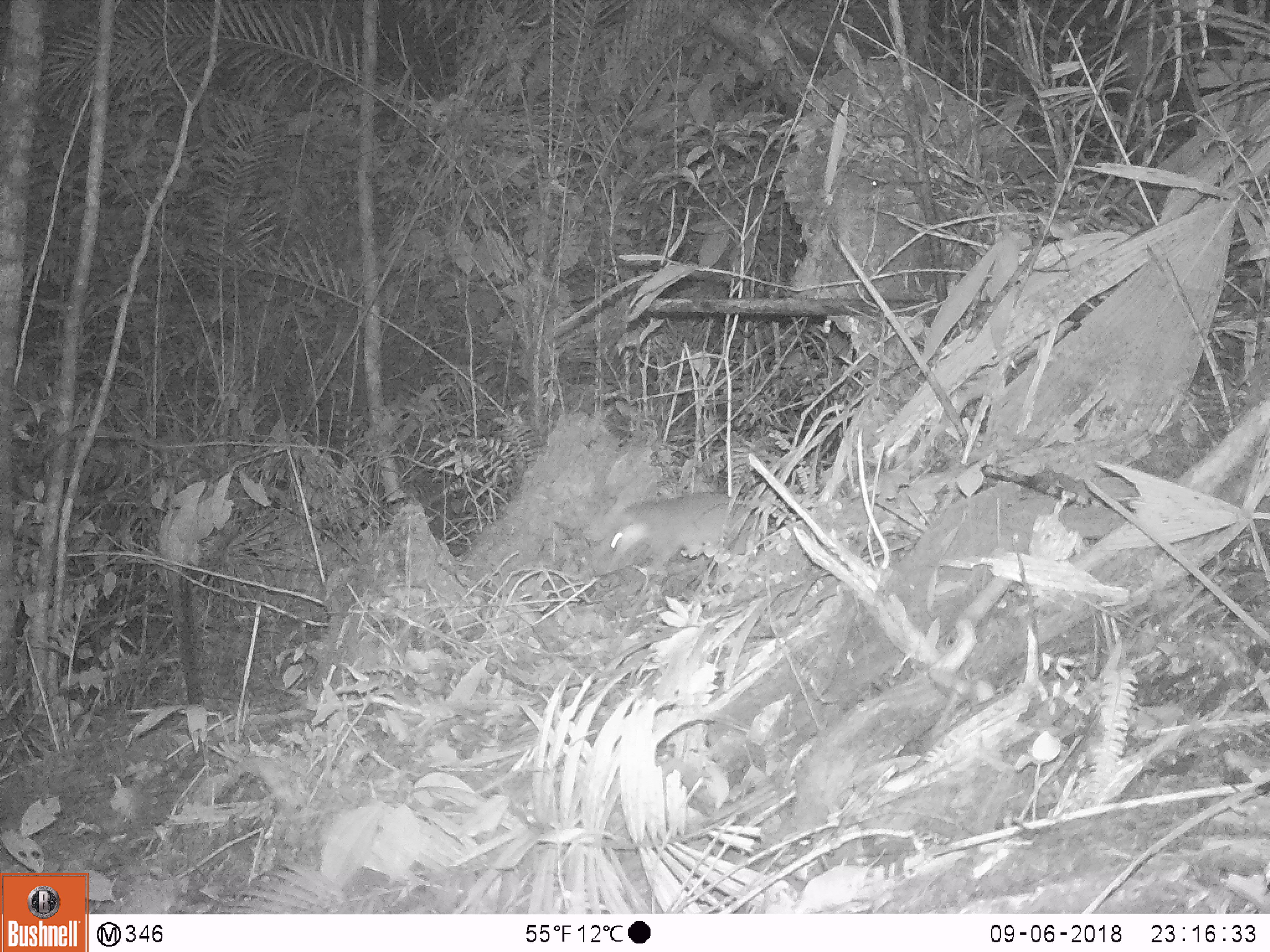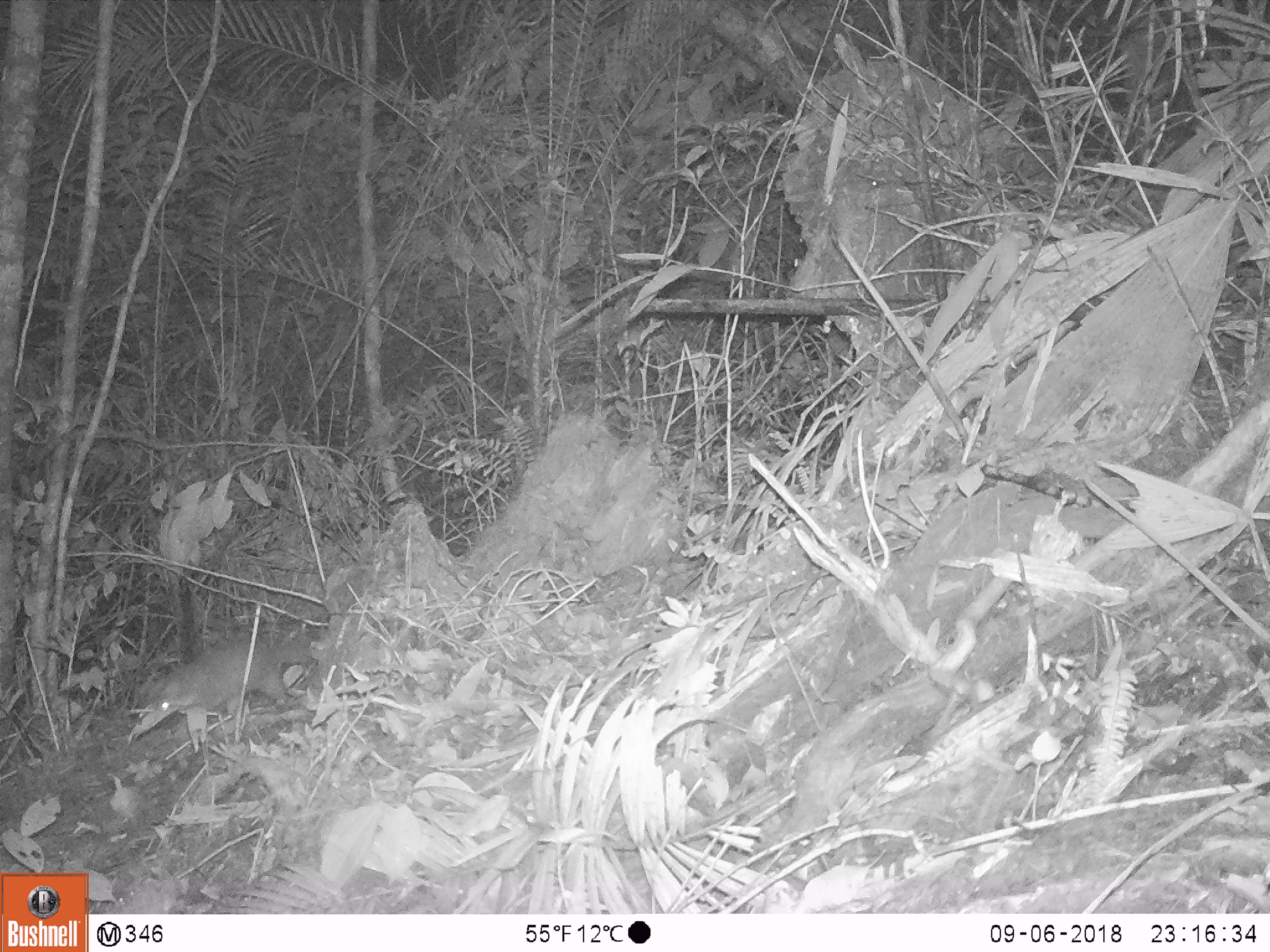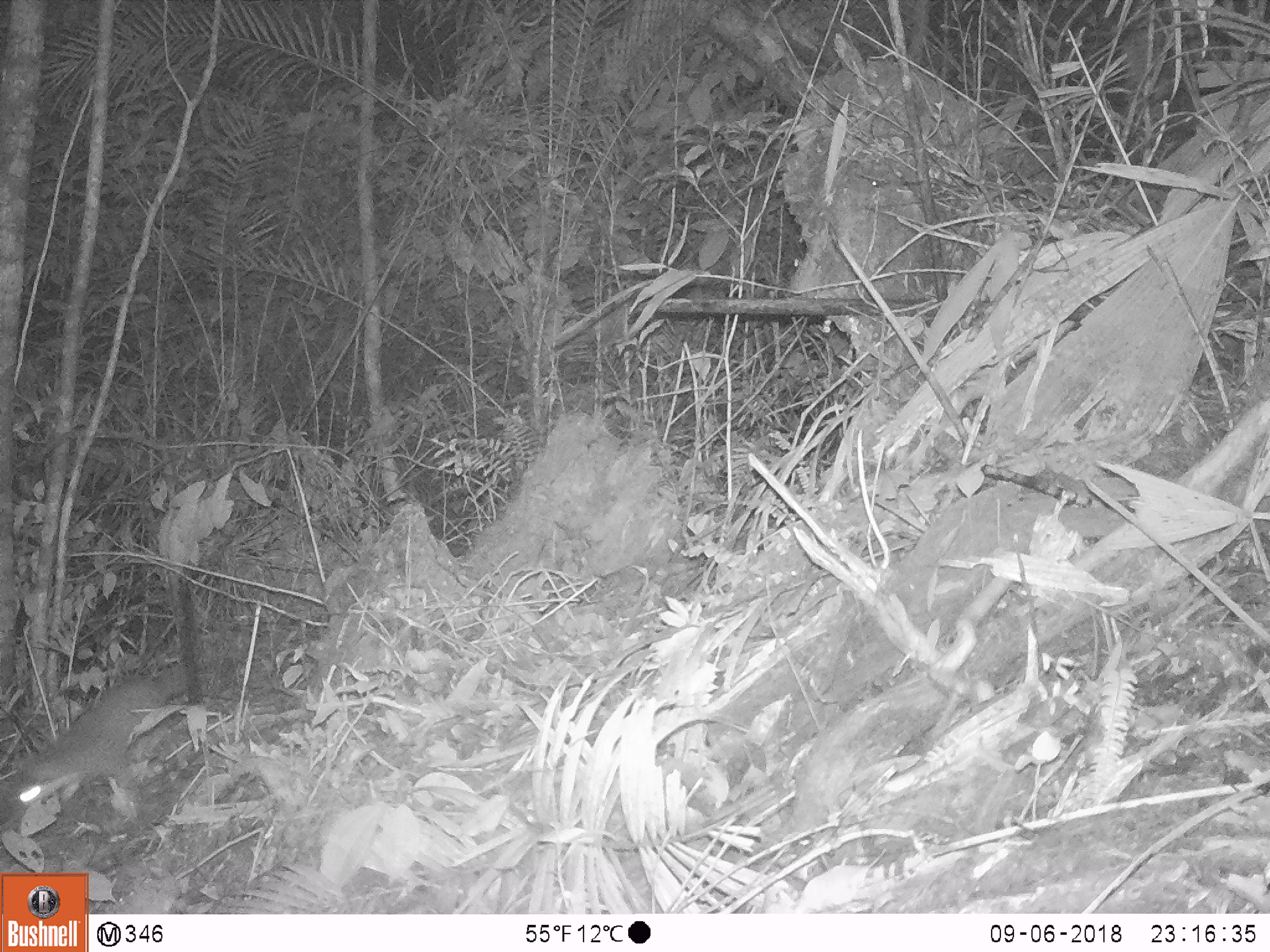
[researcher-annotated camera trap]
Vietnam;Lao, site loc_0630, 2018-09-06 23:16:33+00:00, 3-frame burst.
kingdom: Animalia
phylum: Chordata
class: Mammalia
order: Carnivora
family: Mustelidae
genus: Melogale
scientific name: Melogale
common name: ferret badger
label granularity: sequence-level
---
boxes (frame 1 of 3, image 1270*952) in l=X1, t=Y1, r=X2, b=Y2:
ferret badger: l=589, t=485, r=734, b=576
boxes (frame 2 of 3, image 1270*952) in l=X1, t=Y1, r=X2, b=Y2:
ferret badger: l=147, t=633, r=319, b=720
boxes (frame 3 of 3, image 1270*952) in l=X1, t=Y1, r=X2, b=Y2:
ferret badger: l=0, t=661, r=190, b=804